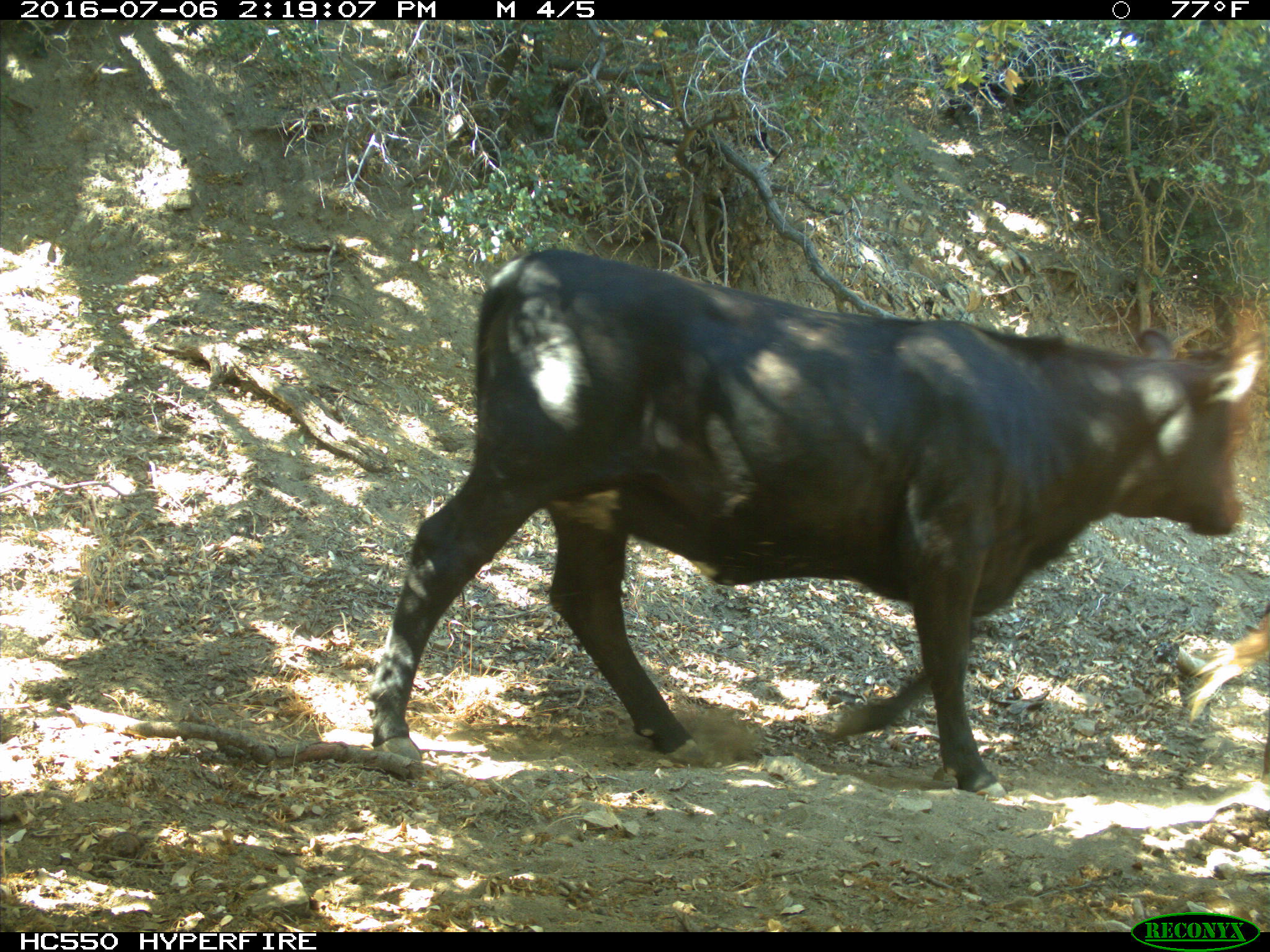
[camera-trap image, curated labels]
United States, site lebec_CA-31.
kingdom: Animalia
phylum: Chordata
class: Mammalia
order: Artiodactyla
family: Bovidae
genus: Bos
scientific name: Bos taurus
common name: domestic cow